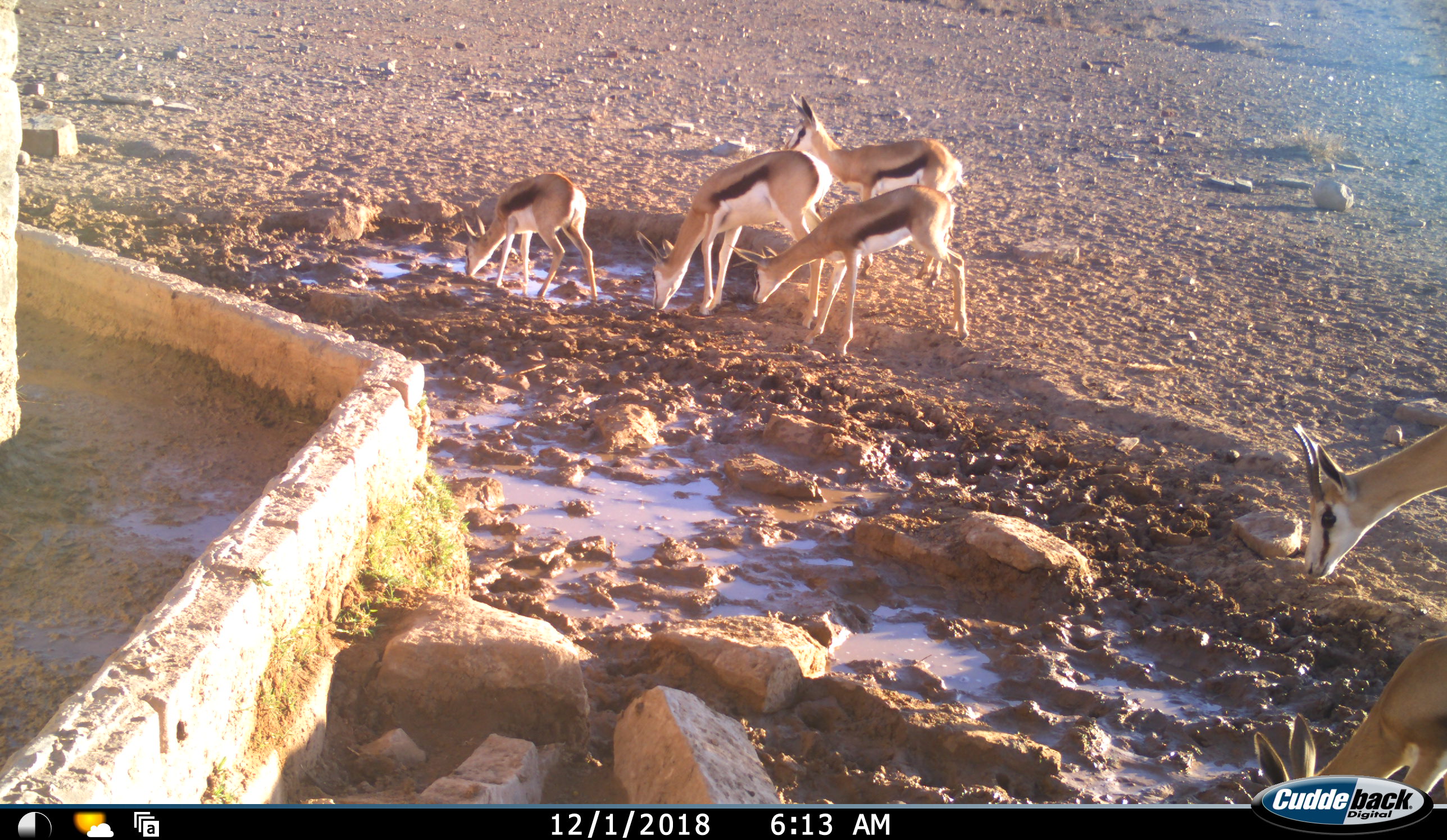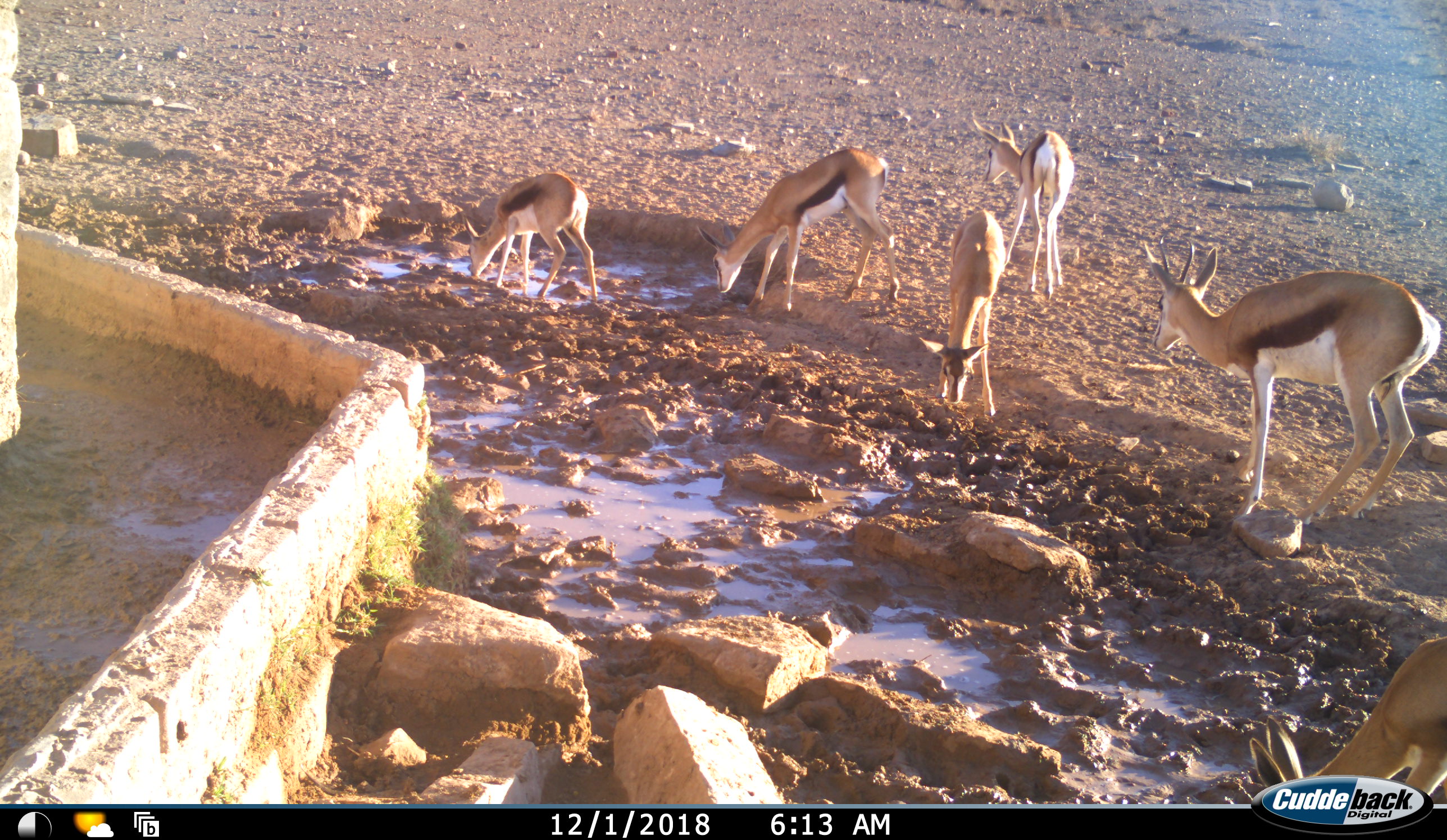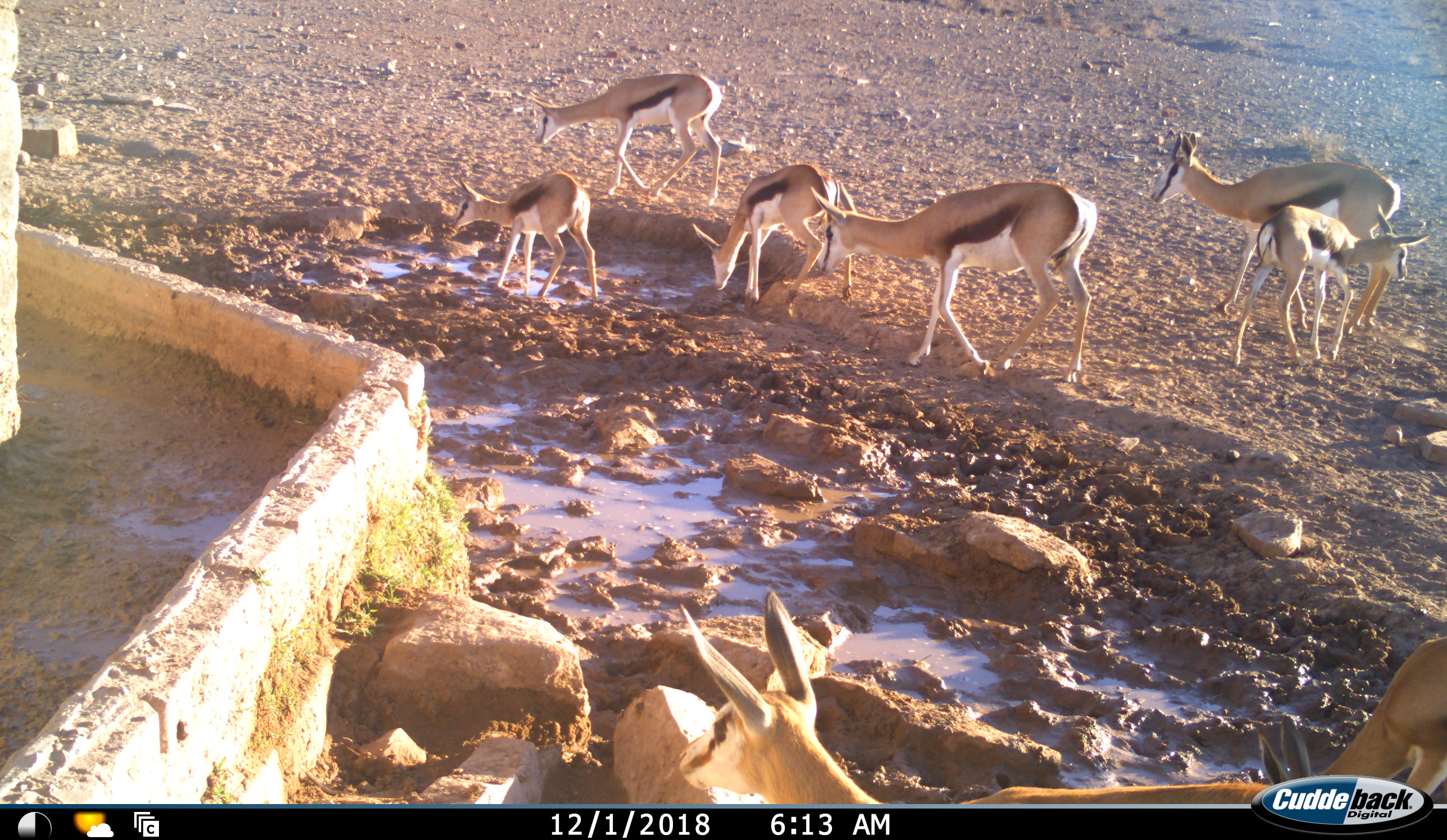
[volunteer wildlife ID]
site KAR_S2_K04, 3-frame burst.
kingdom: Animalia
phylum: Chordata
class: Mammalia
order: Artiodactyla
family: Bovidae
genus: Antidorcas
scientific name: Antidorcas marsupialis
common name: springbok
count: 8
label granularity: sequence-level